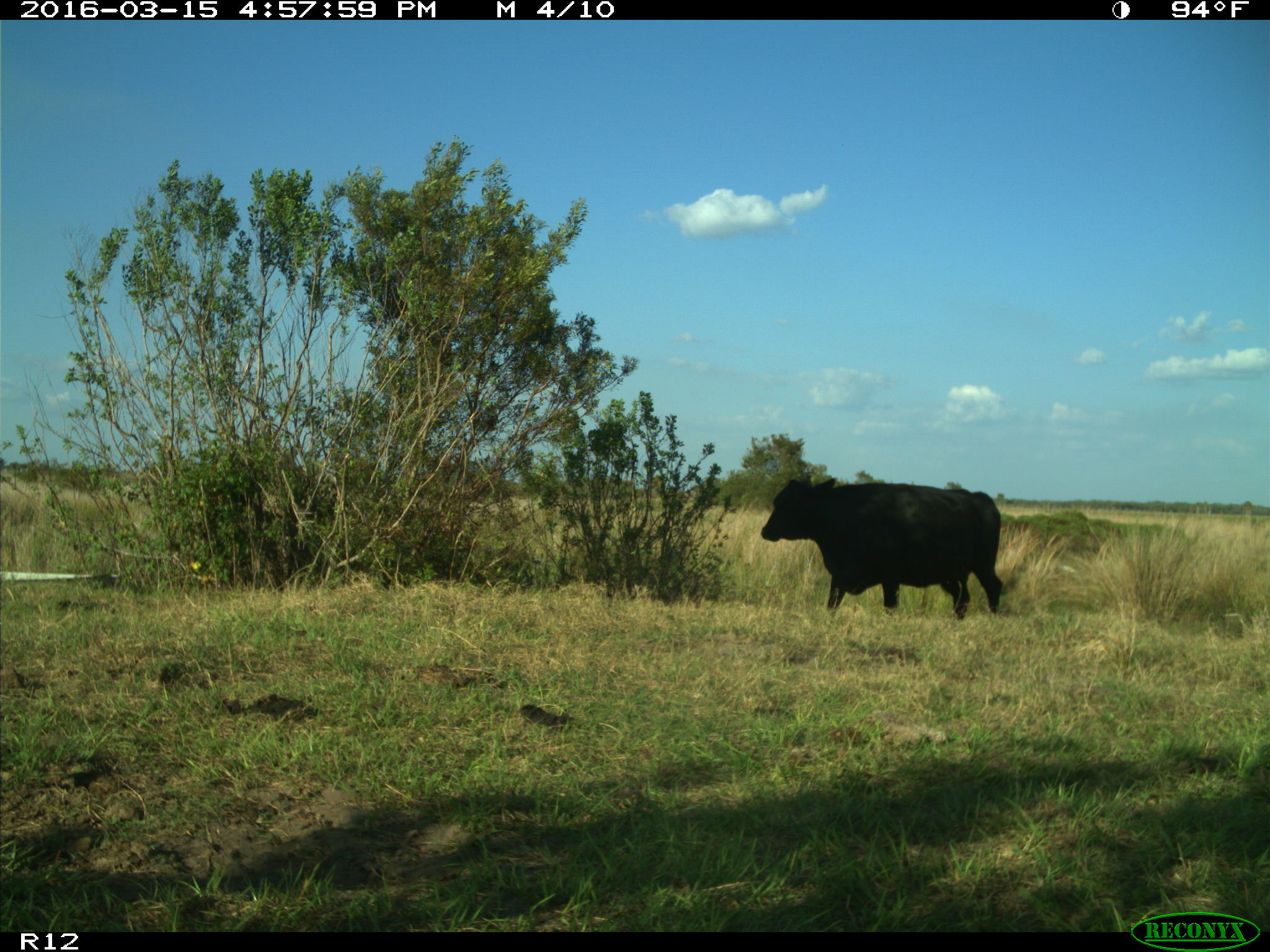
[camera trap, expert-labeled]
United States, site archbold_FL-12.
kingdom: Animalia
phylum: Chordata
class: Mammalia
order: Artiodactyla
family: Bovidae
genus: Bos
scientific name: Bos taurus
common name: domestic cow